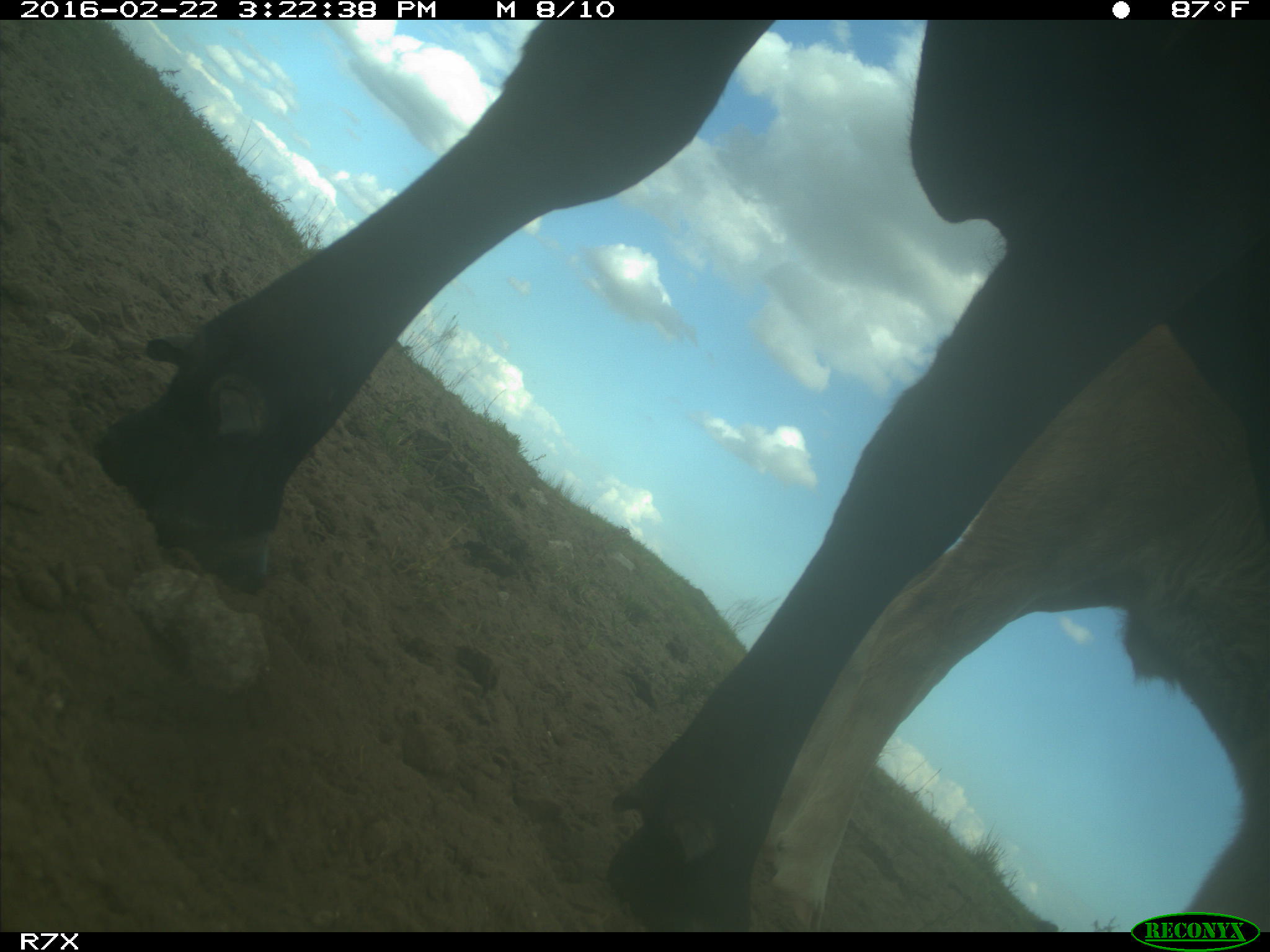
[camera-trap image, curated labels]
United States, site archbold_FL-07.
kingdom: Animalia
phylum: Chordata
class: Mammalia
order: Artiodactyla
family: Bovidae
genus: Bos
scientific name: Bos taurus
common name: domestic cow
Bos taurus (domestic cow).